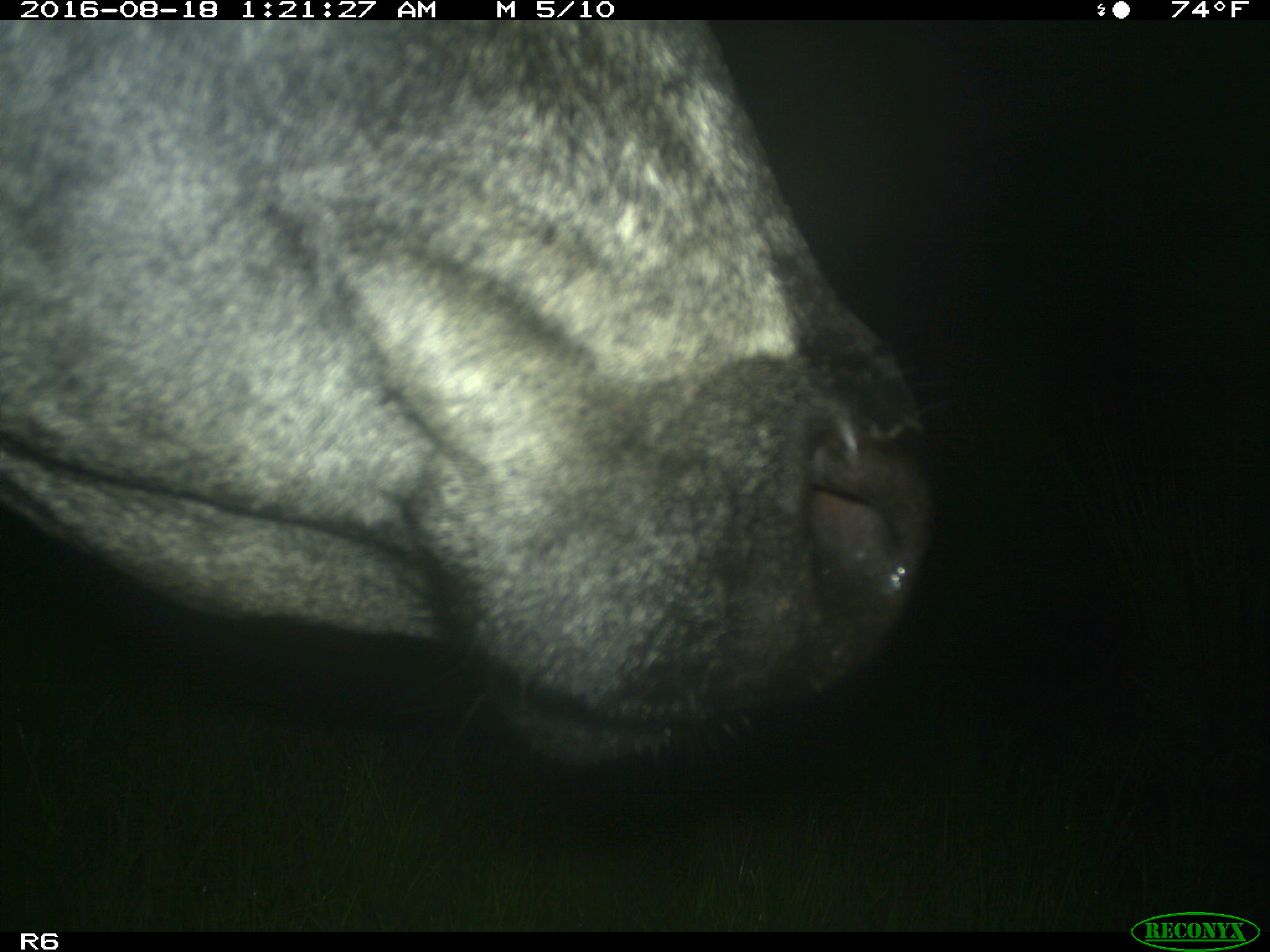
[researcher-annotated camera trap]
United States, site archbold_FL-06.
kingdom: Animalia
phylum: Chordata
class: Mammalia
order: Artiodactyla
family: Bovidae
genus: Bos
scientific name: Bos taurus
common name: domestic cow